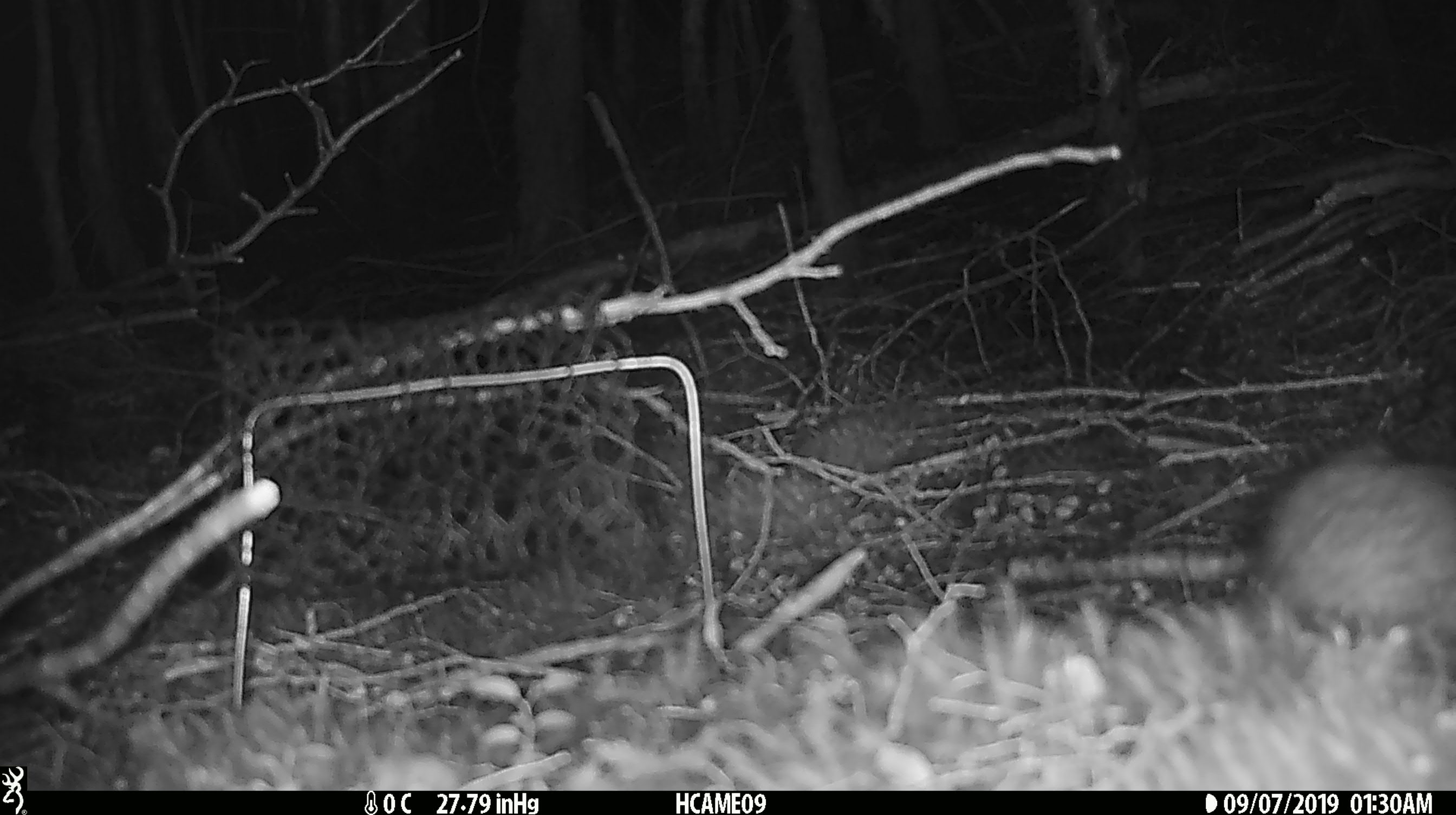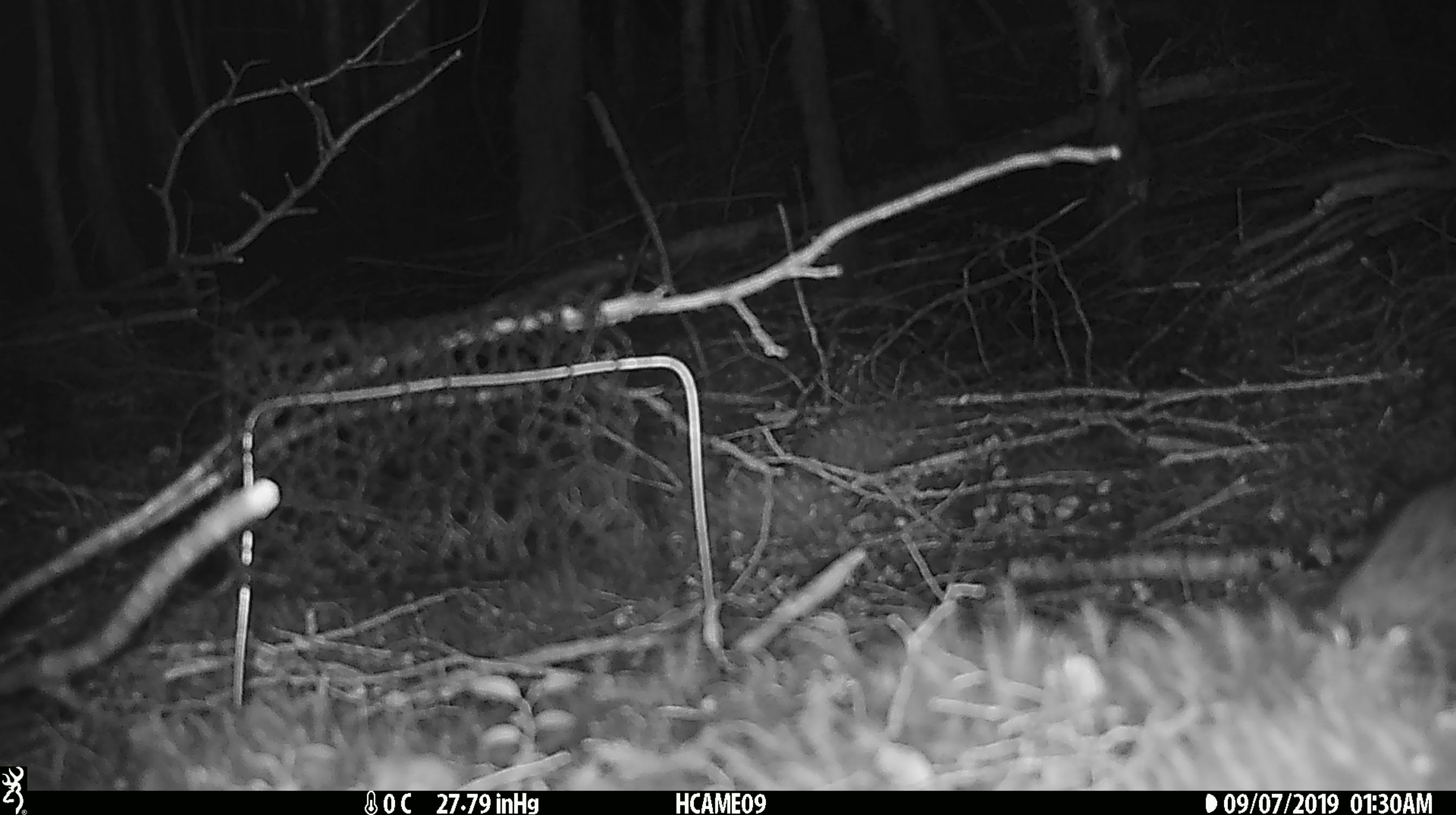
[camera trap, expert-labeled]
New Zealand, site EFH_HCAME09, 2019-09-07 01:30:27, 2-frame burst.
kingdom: Animalia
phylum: Chordata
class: Mammalia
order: Rodentia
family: Muridae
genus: Rattus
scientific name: Rattus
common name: rat